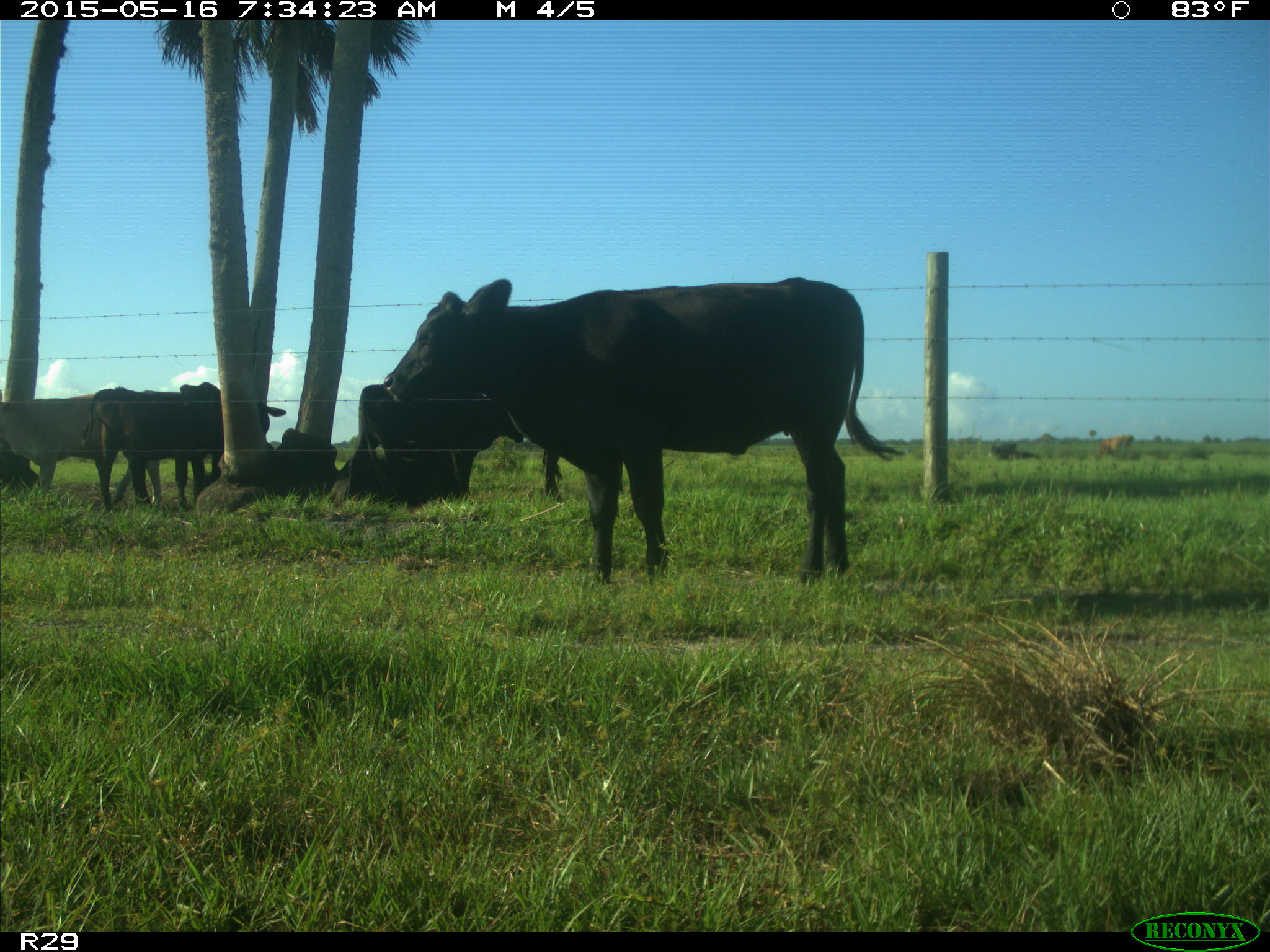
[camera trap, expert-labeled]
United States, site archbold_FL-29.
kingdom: Animalia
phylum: Chordata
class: Mammalia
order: Artiodactyla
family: Bovidae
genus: Bos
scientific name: Bos taurus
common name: domestic cow